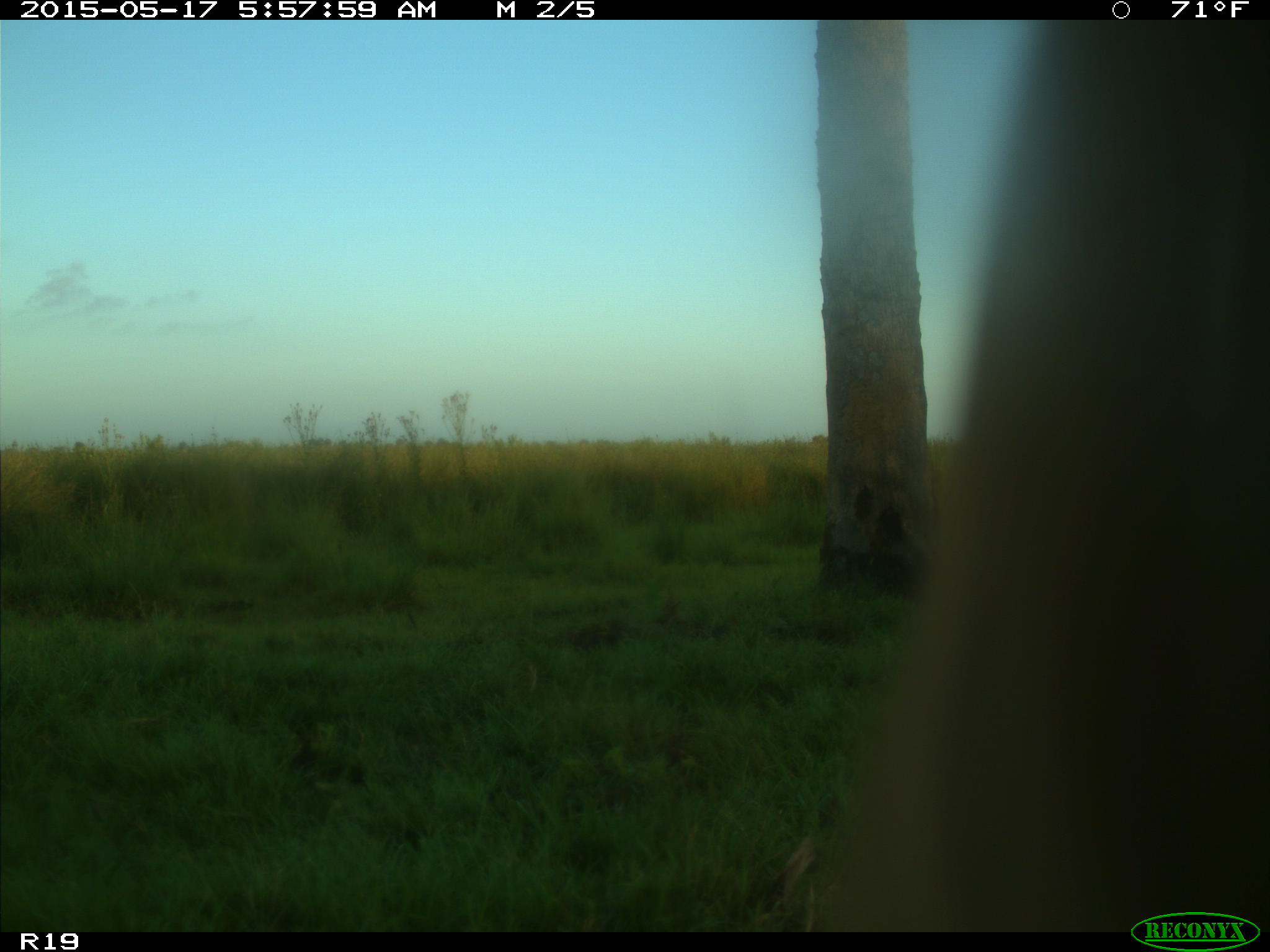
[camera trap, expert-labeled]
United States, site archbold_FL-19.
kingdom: Animalia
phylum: Chordata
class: Mammalia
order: Artiodactyla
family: Bovidae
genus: Bos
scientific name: Bos taurus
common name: domestic cow